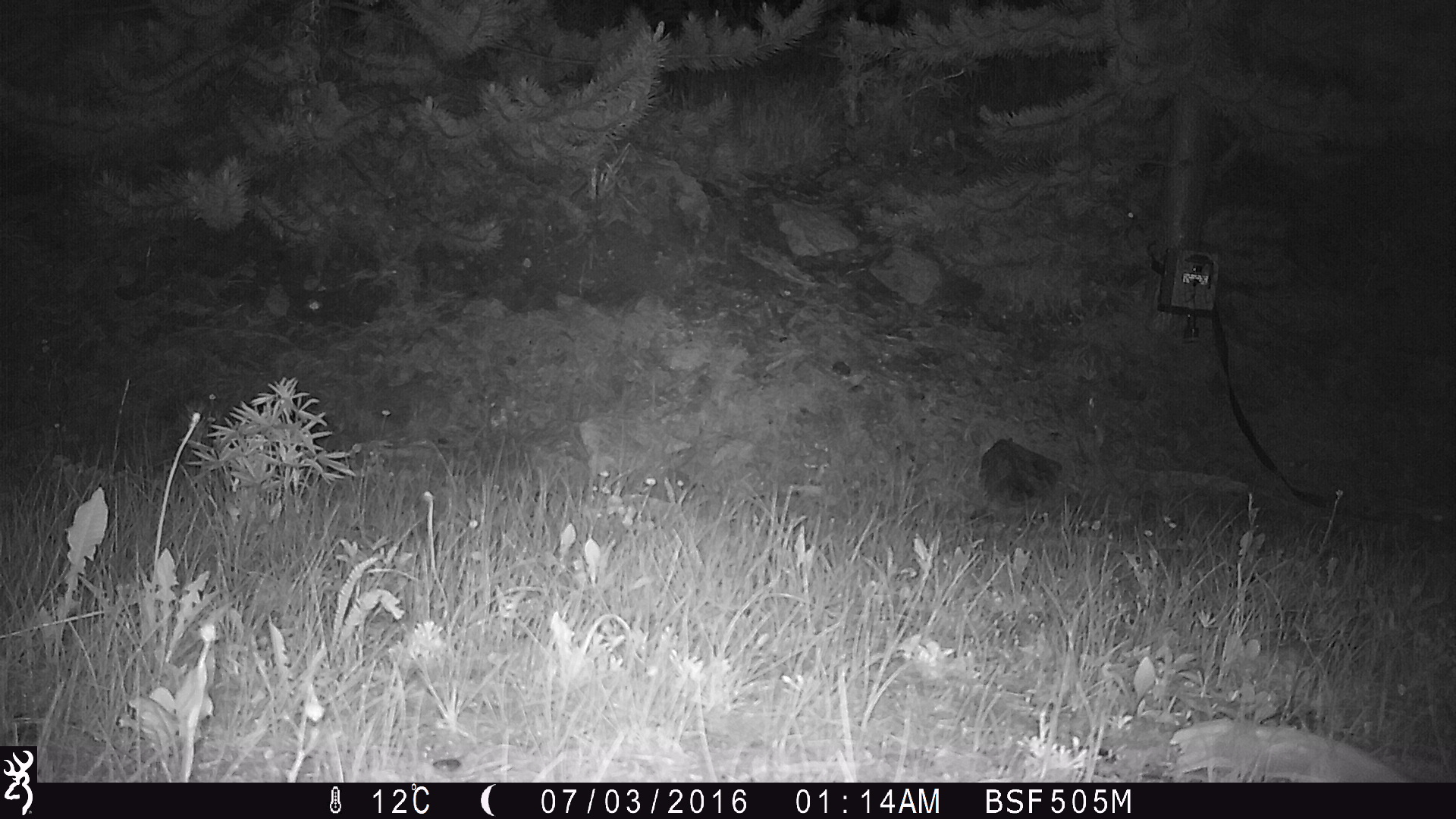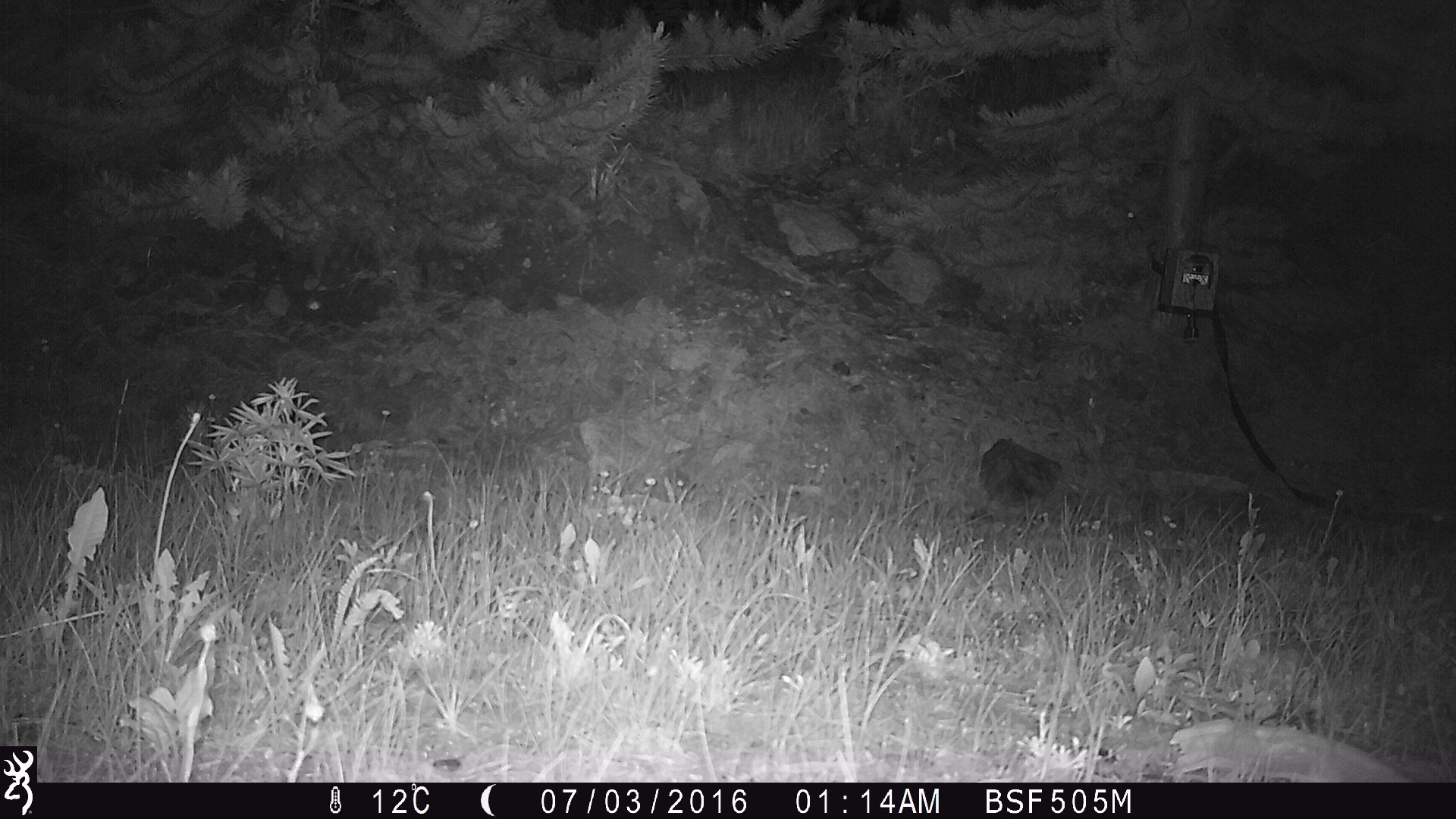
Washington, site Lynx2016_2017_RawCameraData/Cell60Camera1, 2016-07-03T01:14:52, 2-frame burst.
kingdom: Animalia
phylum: Chordata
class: Mammalia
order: Lagomorpha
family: Leporidae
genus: Lepus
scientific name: Lepus americanus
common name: snowshoe hare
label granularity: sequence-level